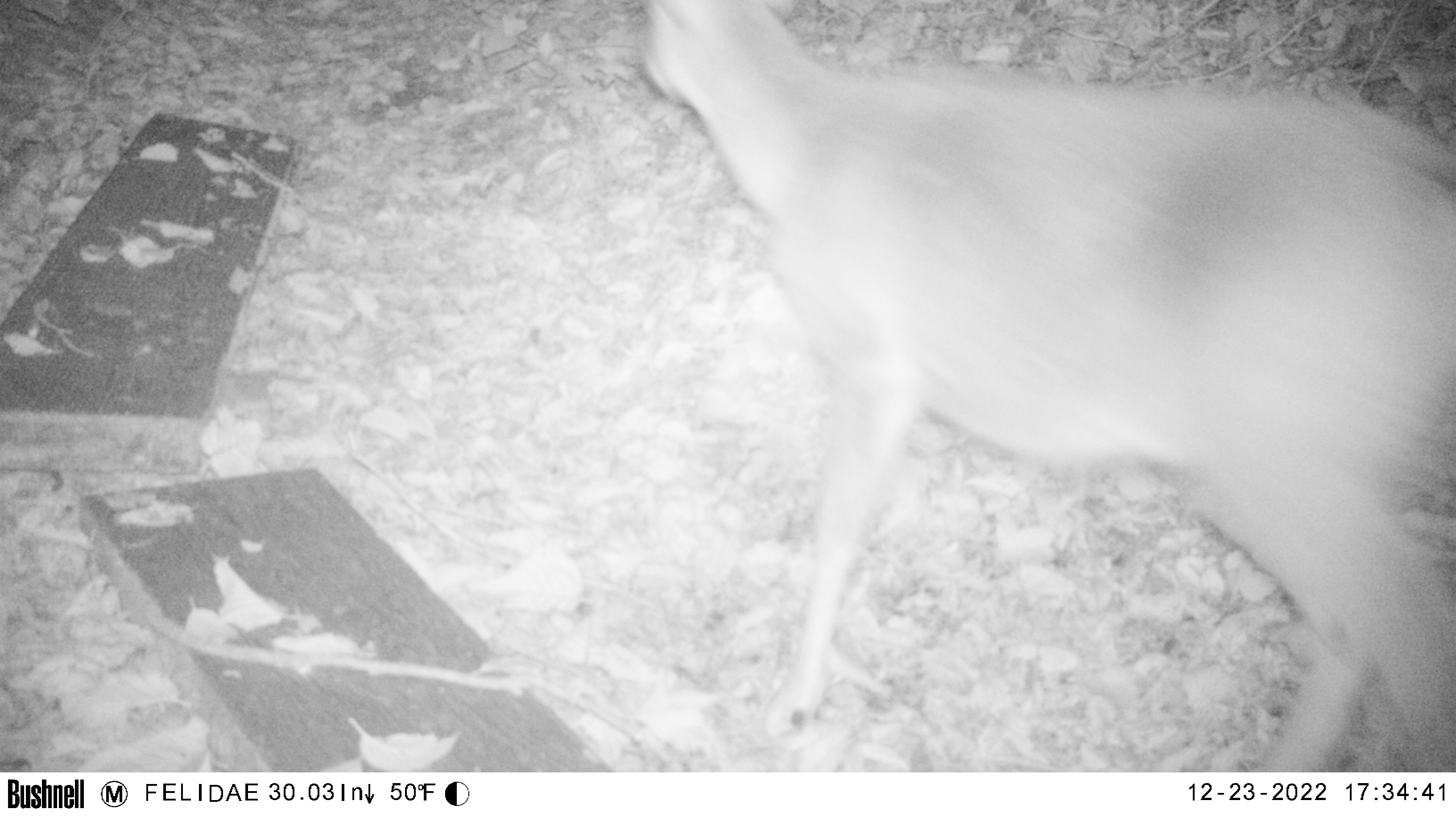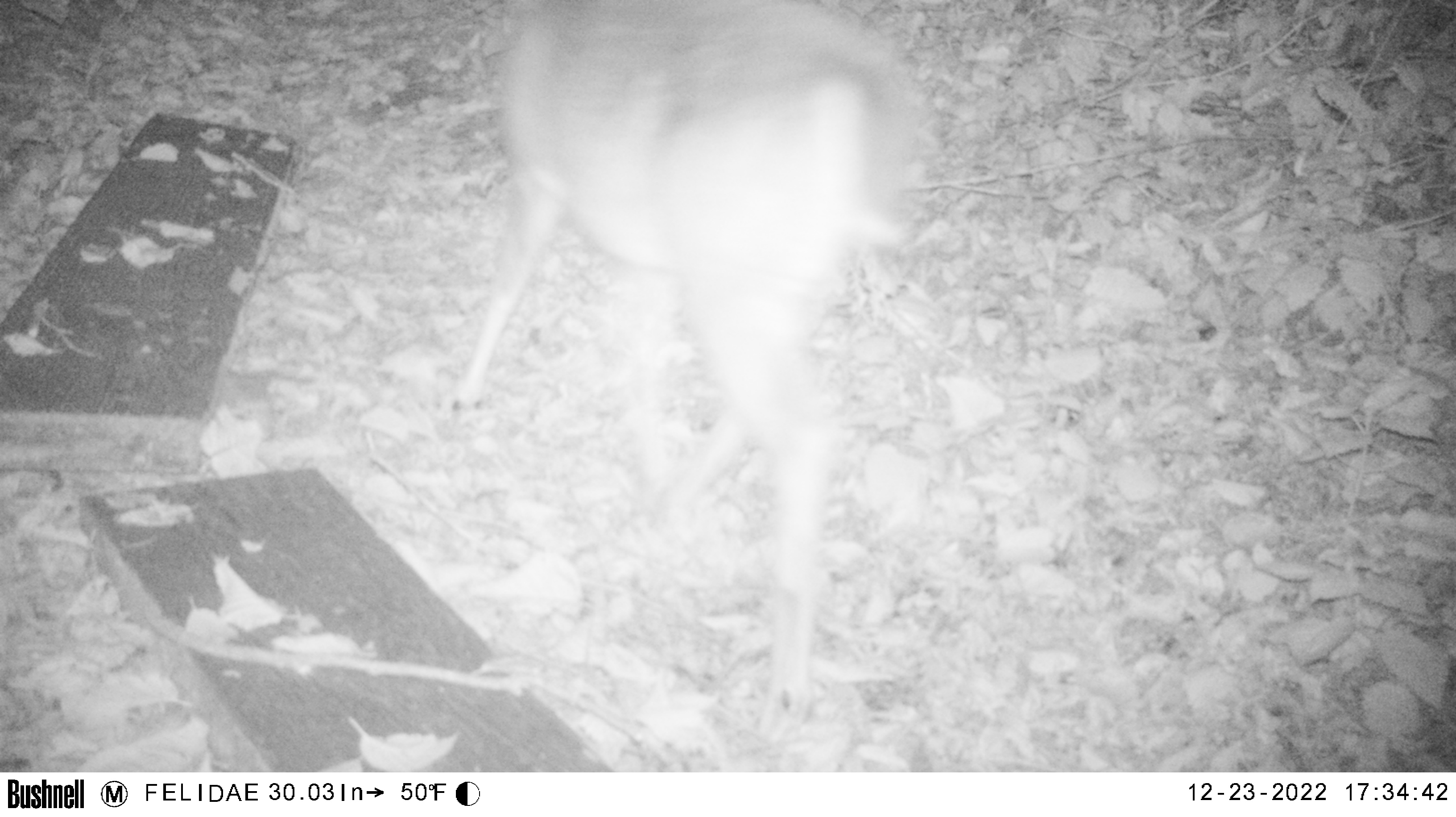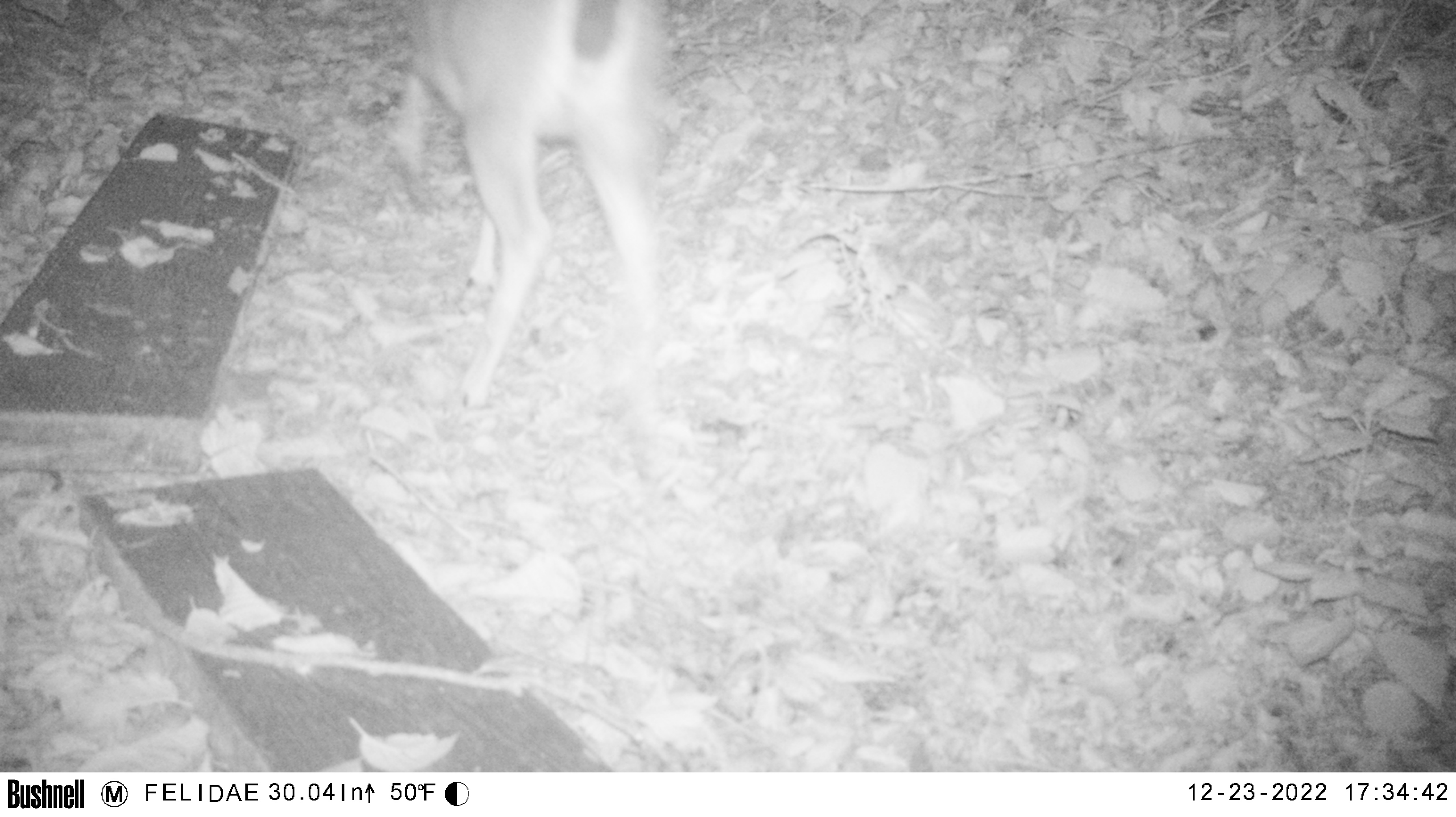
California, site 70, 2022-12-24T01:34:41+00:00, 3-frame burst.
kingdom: Animalia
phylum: Chordata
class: Mammalia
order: Artiodactyla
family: Cervidae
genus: Odocoileus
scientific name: Odocoileus hemionus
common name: mule deer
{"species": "mule deer (Odocoileus hemionus)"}